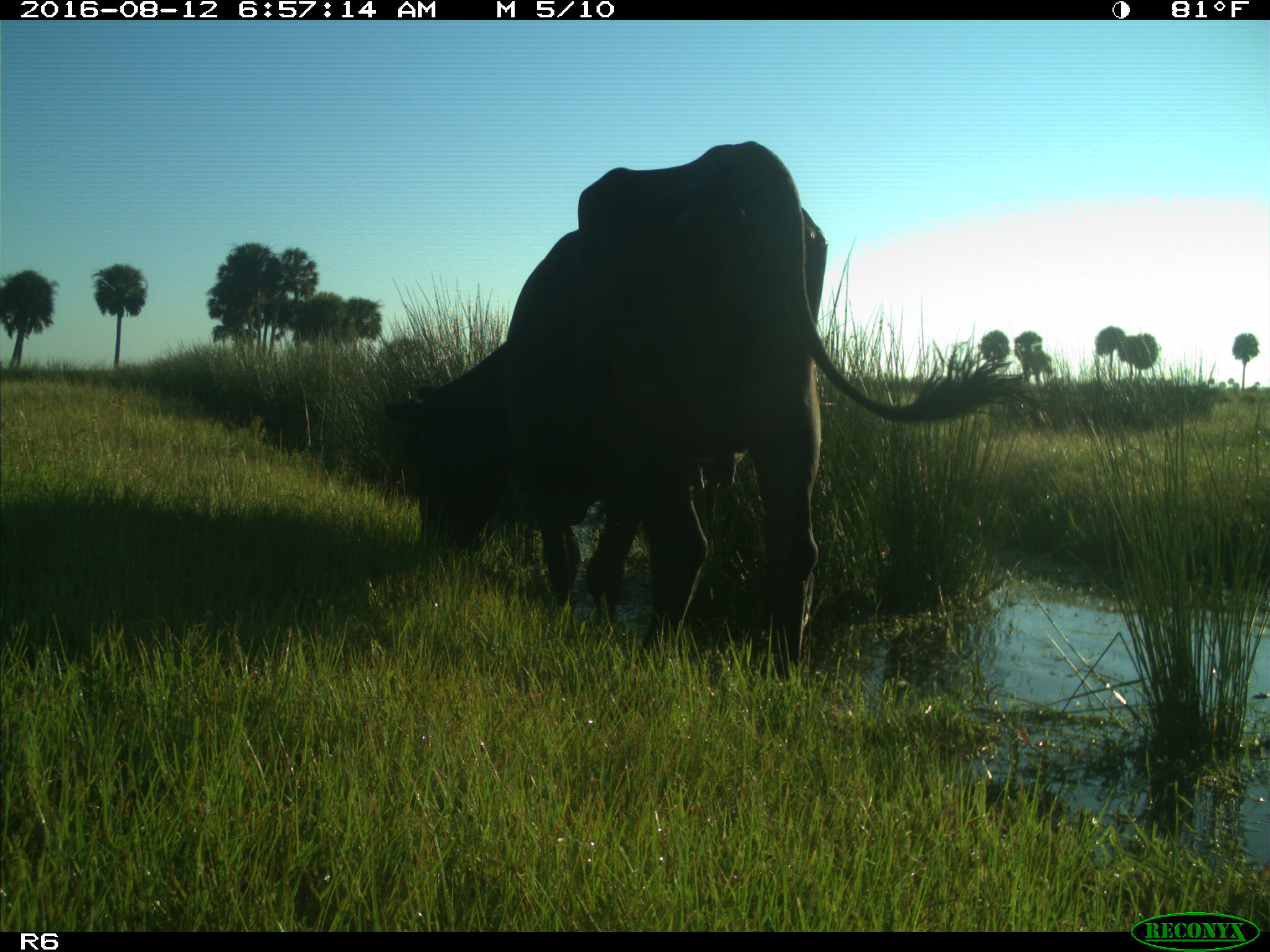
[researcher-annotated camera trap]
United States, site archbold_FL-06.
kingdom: Animalia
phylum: Chordata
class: Mammalia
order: Artiodactyla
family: Bovidae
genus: Bos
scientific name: Bos taurus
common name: domestic cow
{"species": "Bos taurus (domestic cow)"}